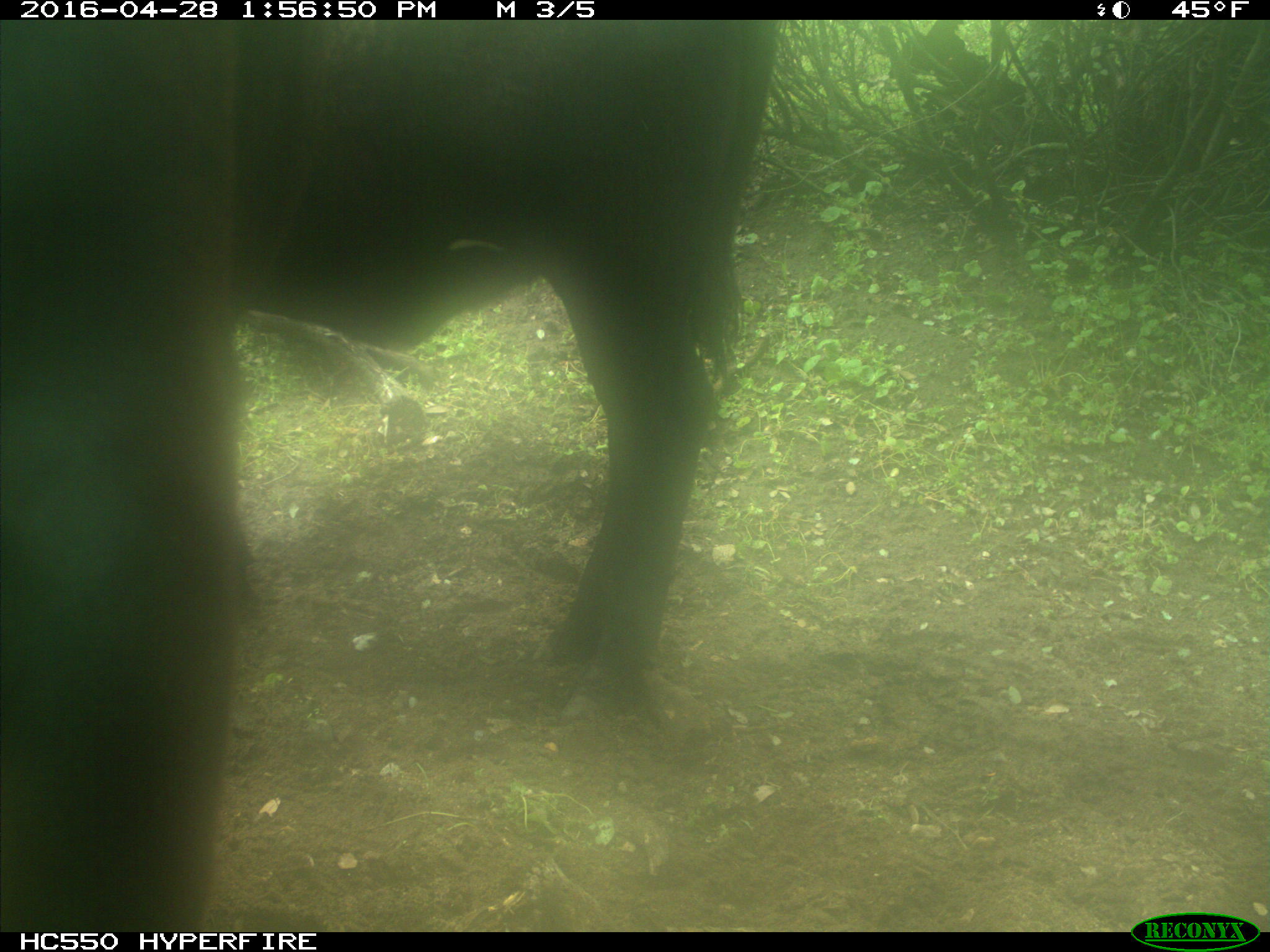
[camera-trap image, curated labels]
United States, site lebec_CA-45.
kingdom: Animalia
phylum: Chordata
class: Mammalia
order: Artiodactyla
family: Bovidae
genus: Bos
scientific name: Bos taurus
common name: domestic cow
Bos taurus (domestic cow).